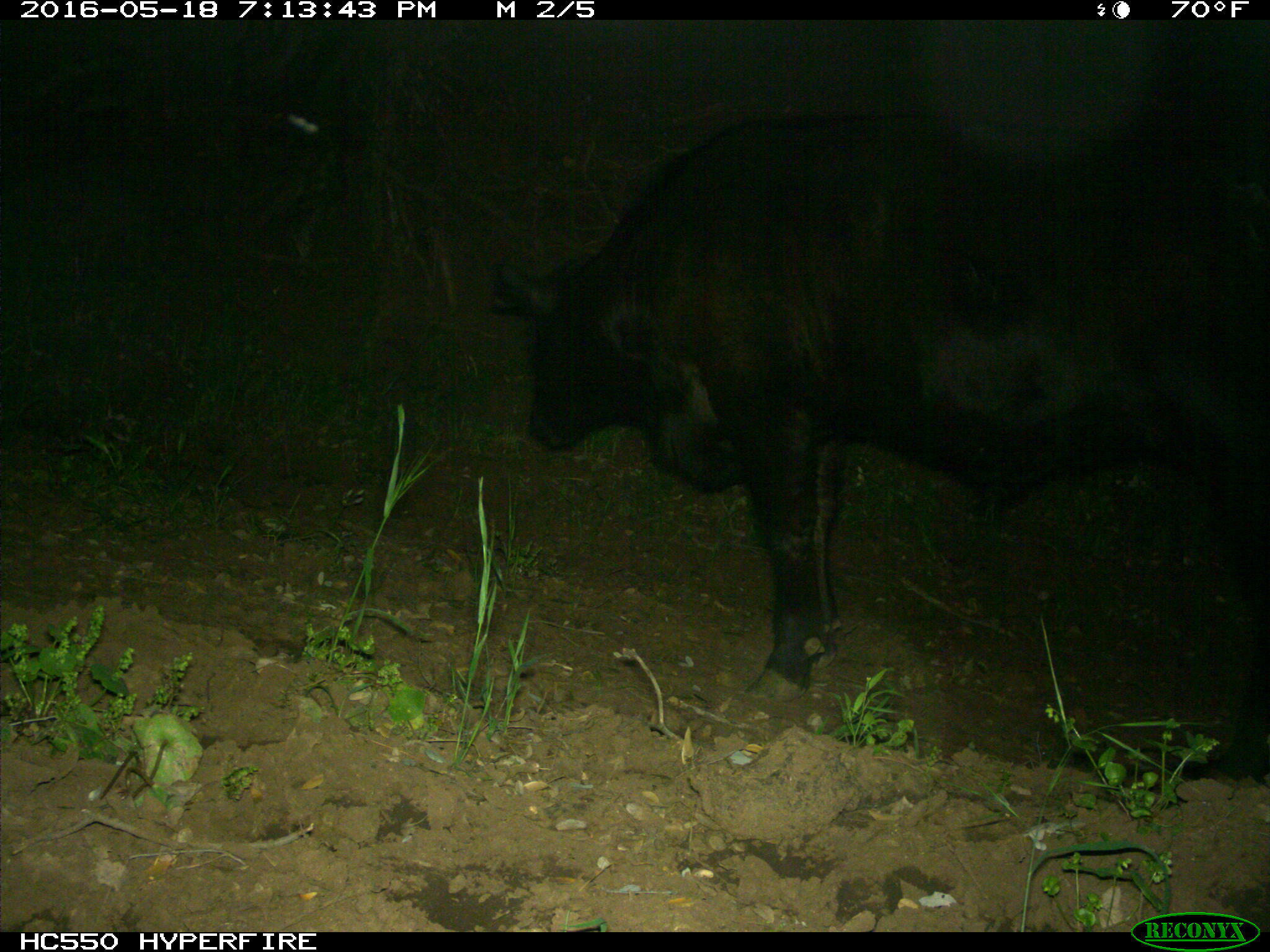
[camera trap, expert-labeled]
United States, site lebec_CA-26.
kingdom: Animalia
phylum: Chordata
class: Mammalia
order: Artiodactyla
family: Bovidae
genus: Bos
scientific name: Bos taurus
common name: domestic cow